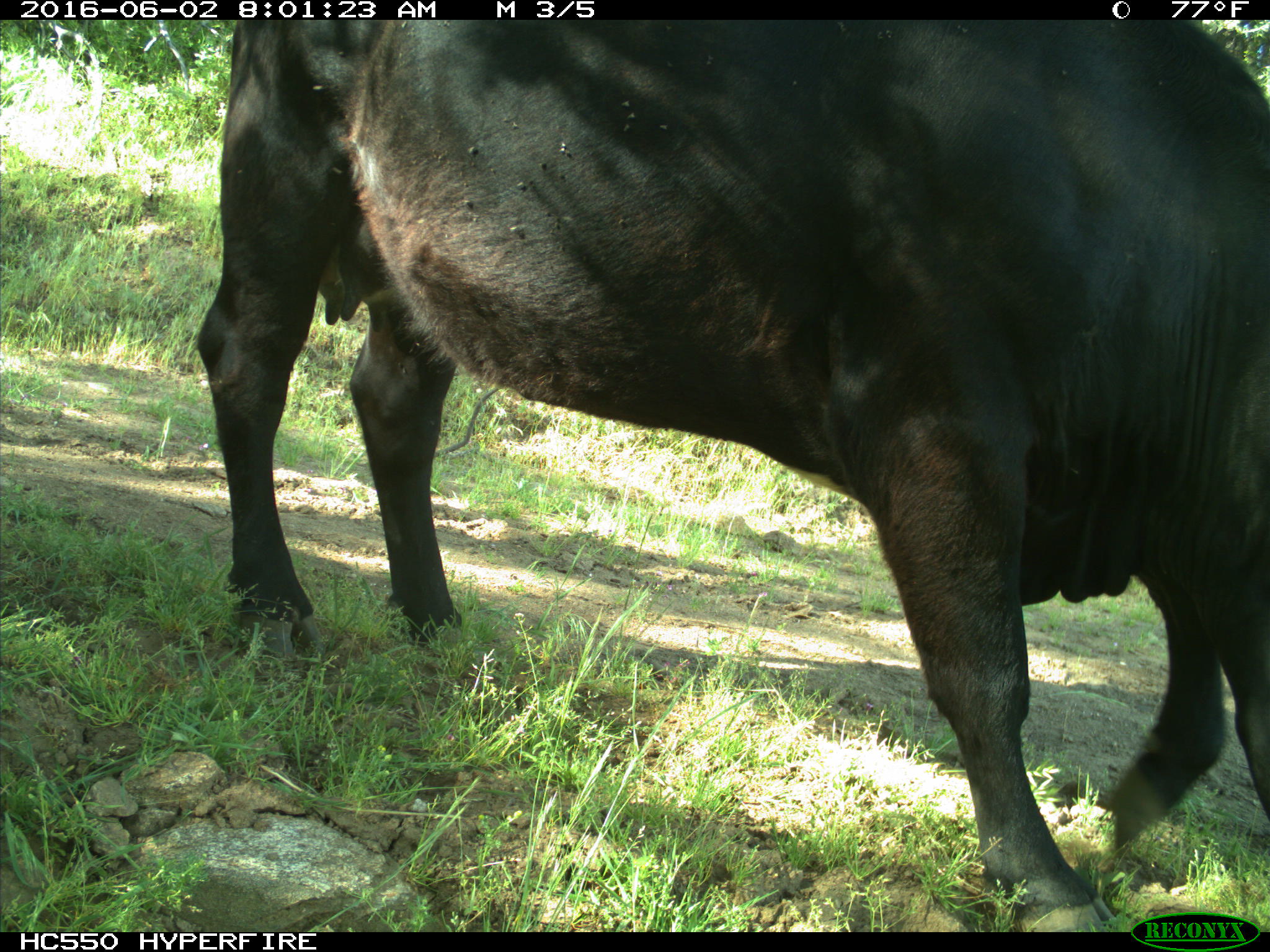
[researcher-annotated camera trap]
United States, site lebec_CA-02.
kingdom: Animalia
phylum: Chordata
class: Mammalia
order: Artiodactyla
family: Bovidae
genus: Bos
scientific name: Bos taurus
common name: domestic cow